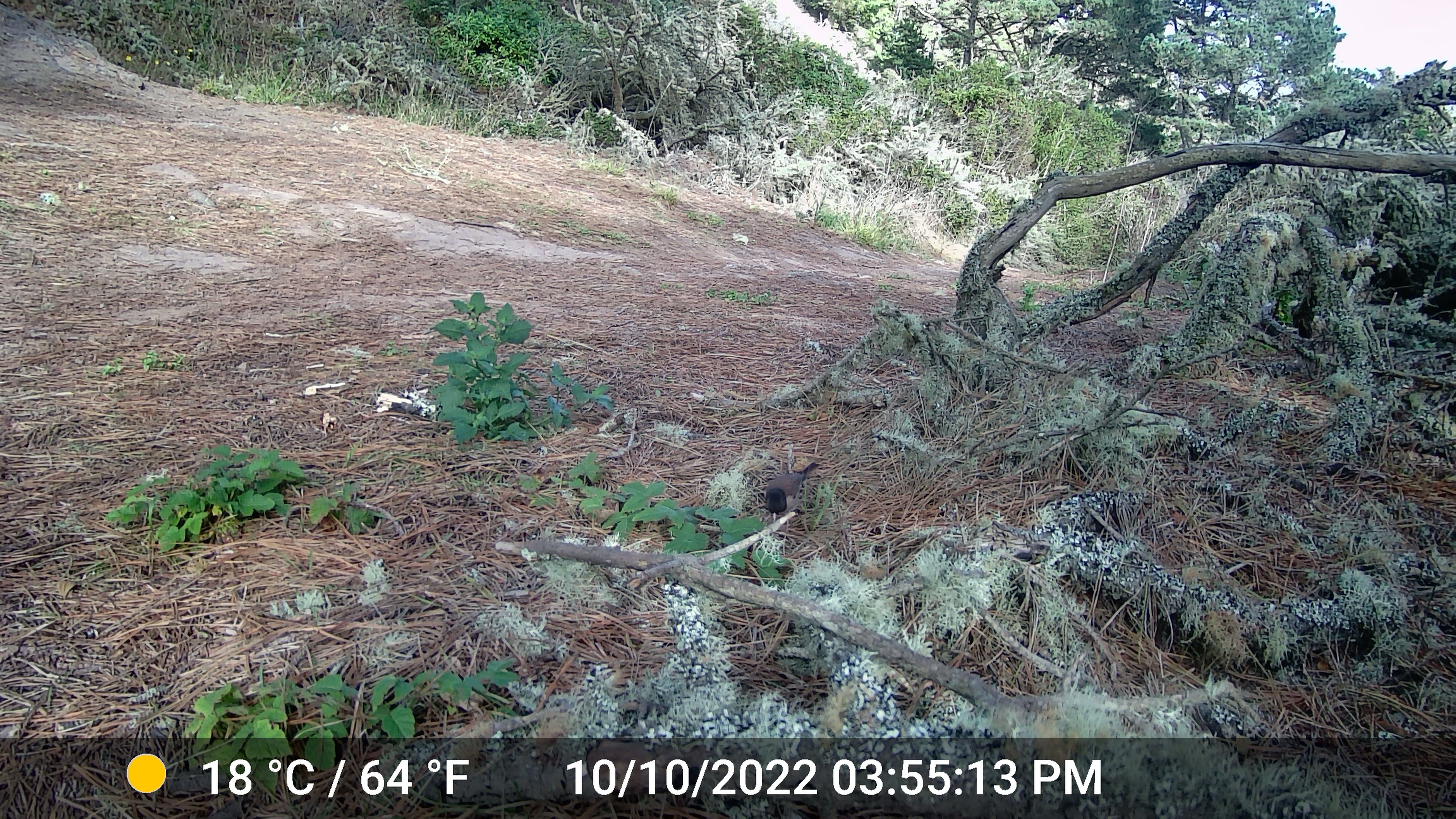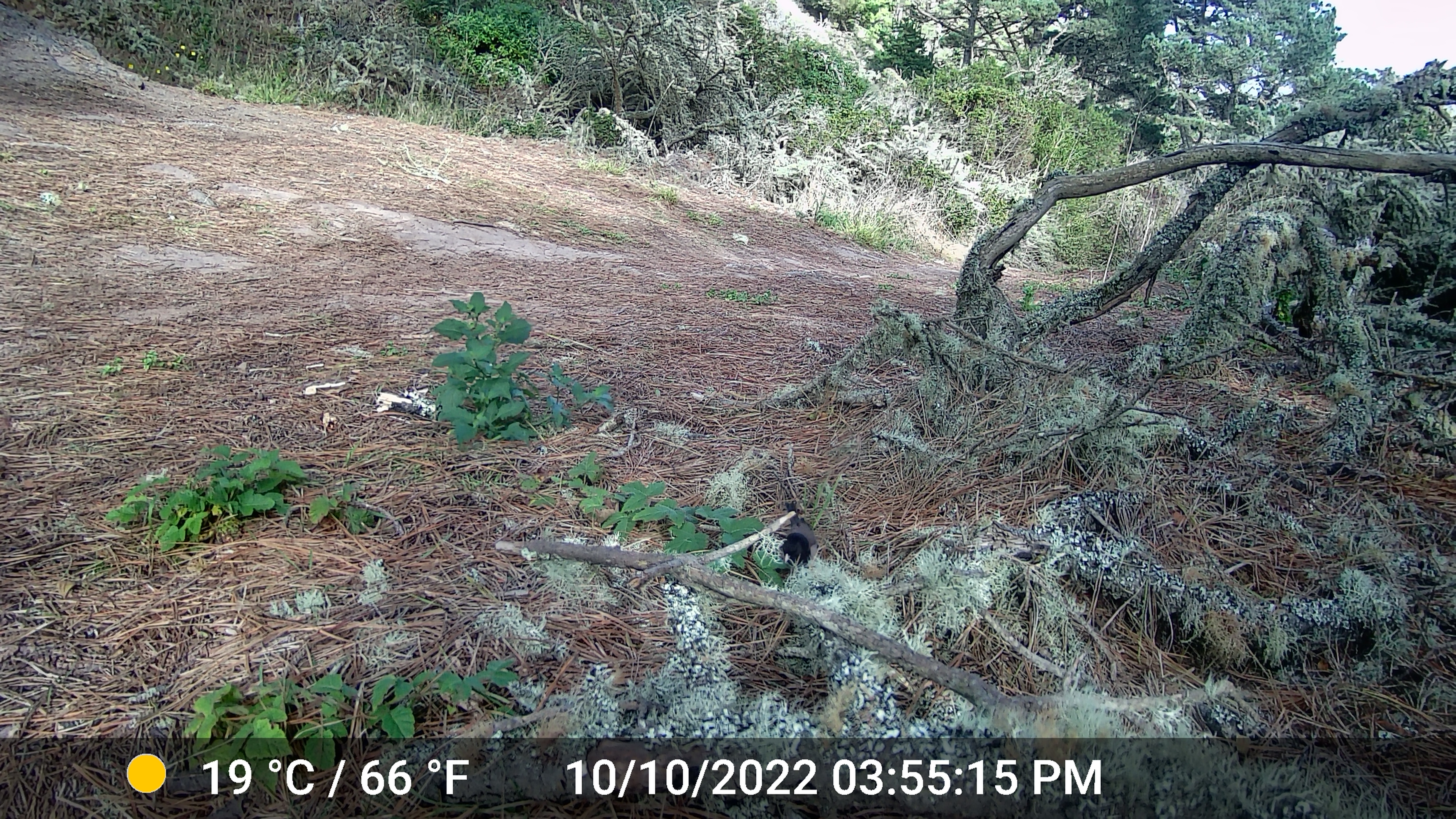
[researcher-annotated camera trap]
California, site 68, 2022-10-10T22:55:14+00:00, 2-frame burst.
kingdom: Animalia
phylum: Chordata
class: Aves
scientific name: Aves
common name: bird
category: unknown bird